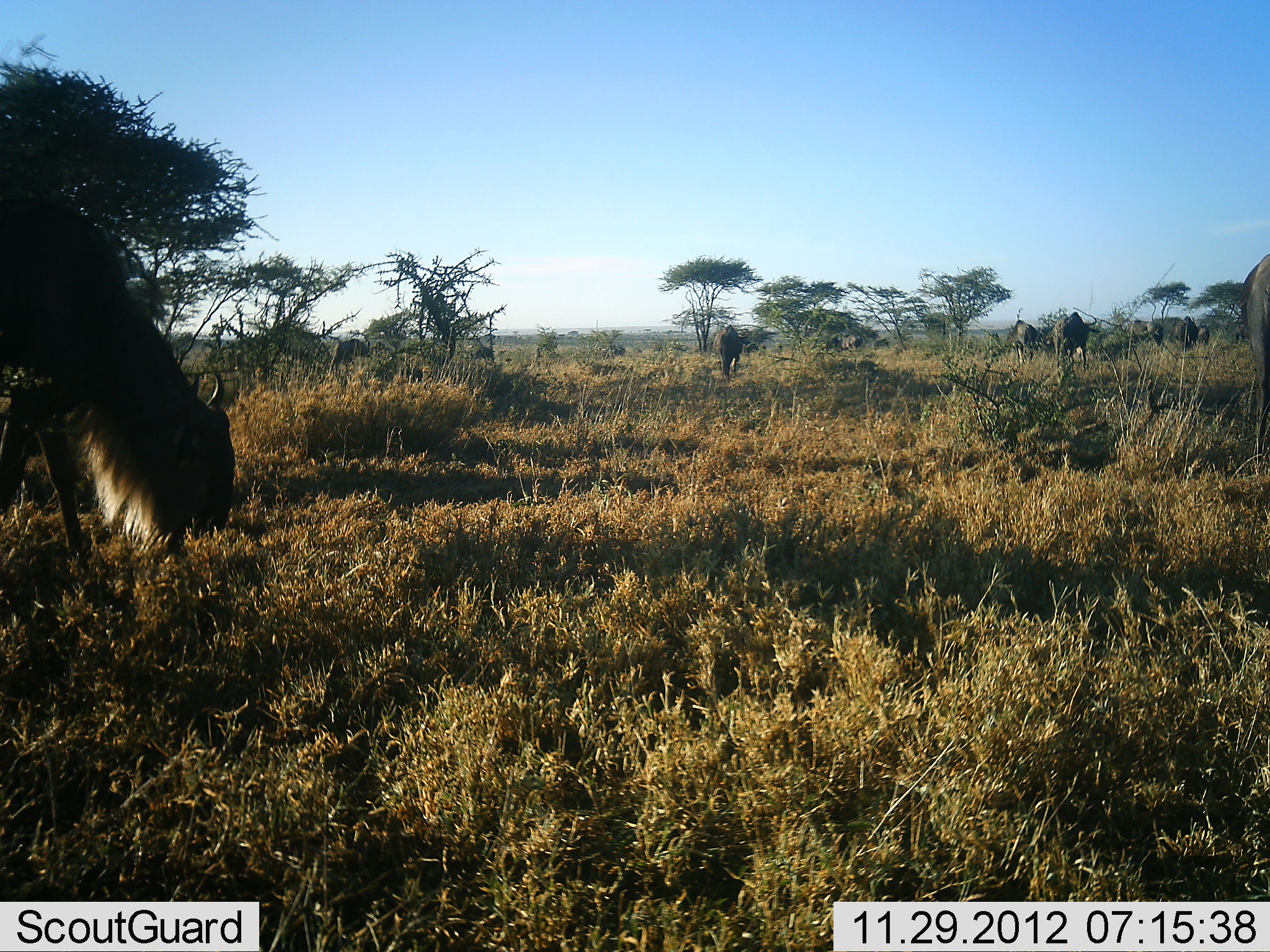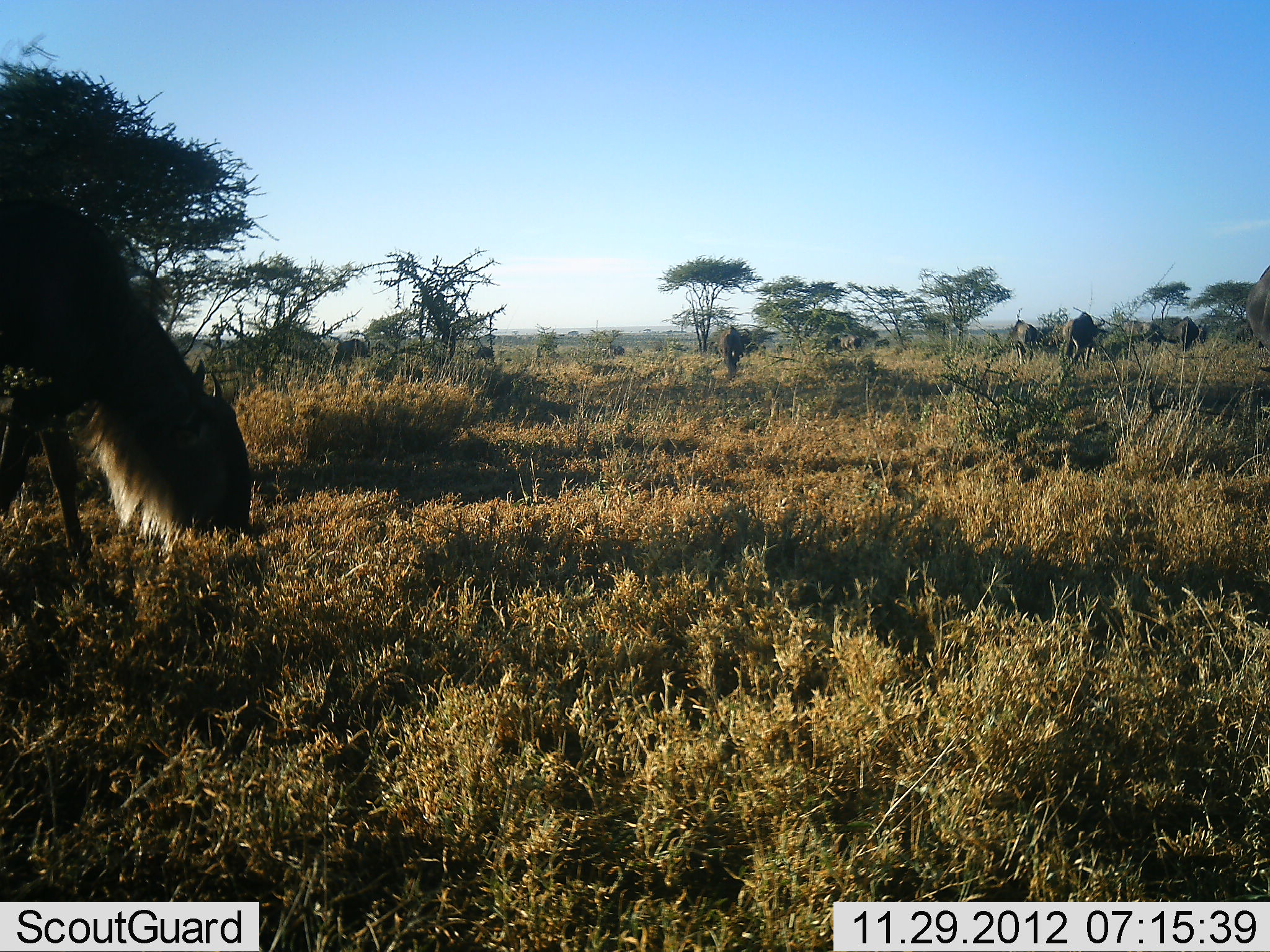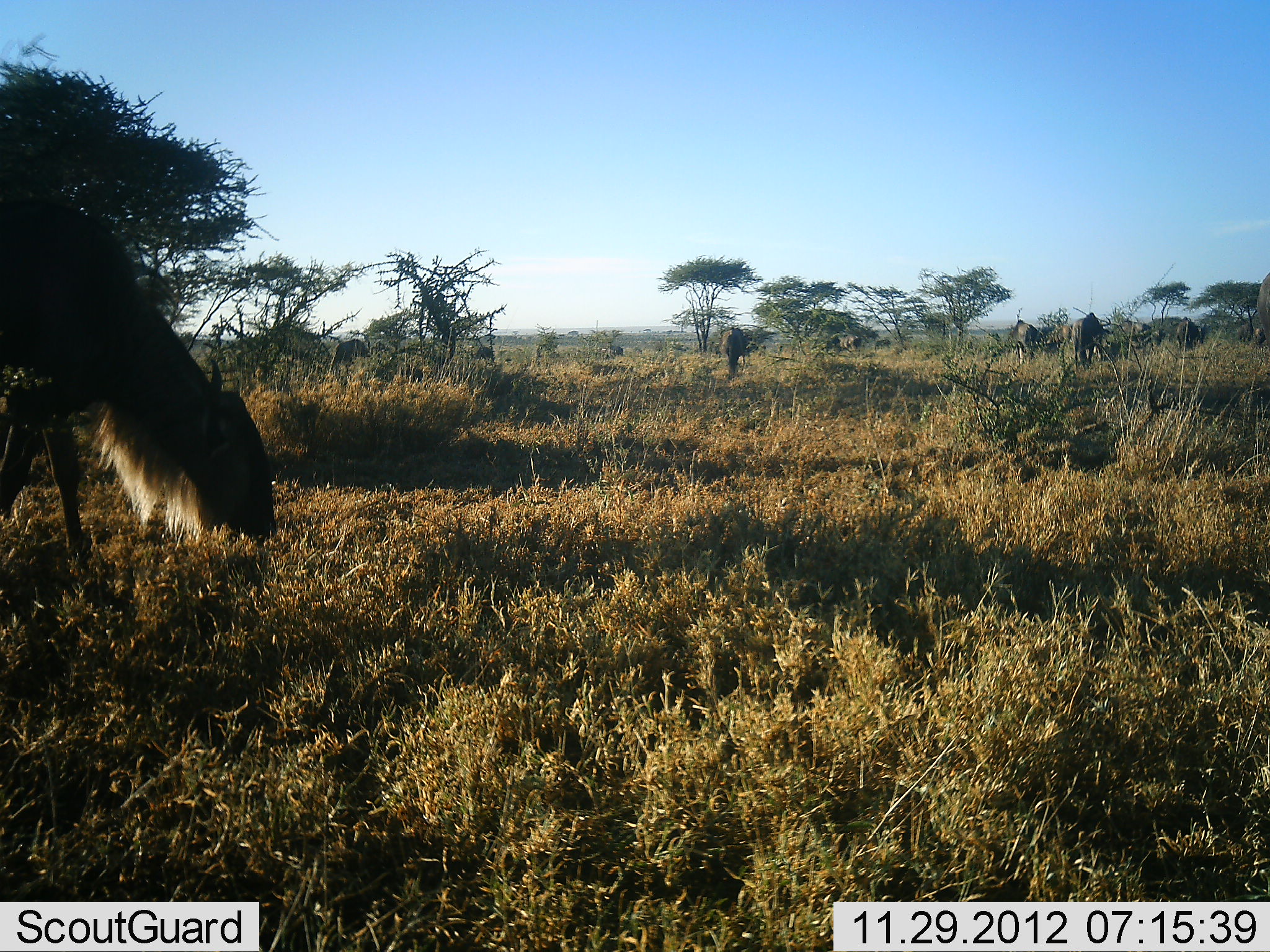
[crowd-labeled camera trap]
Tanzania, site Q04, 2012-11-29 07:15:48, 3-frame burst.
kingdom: Animalia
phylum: Chordata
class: Mammalia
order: Artiodactyla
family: Bovidae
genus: Connochaetes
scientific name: Connochaetes taurinus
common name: blue wildebeest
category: wildebeest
Wildebeest (blue wildebeest) (Connochaetes taurinus), count 10. Behavior (volunteer vote fractions): standing 20%, resting 0%, moving 20%, interacting 0%. Young present (vote fraction): 0%. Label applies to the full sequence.